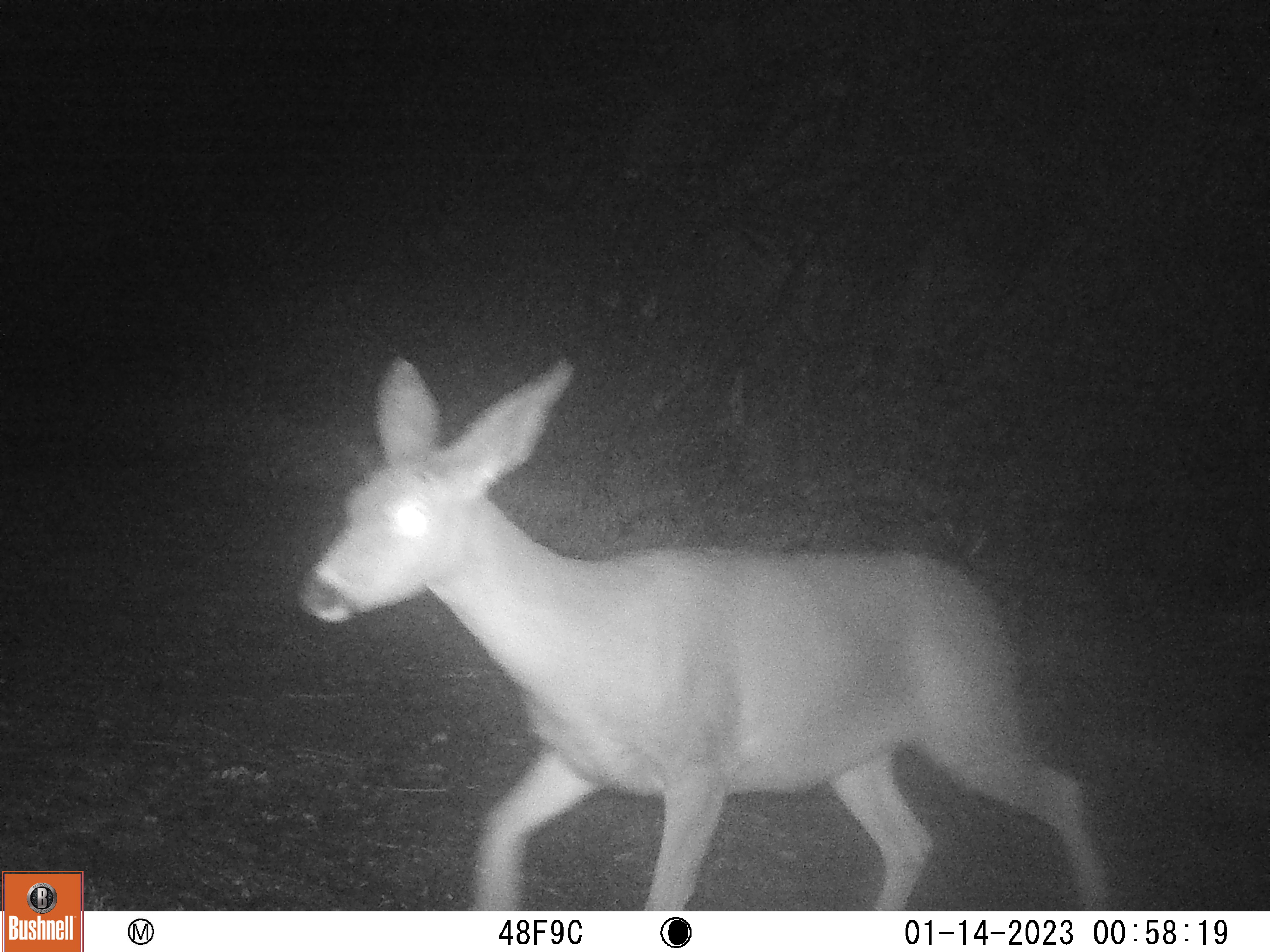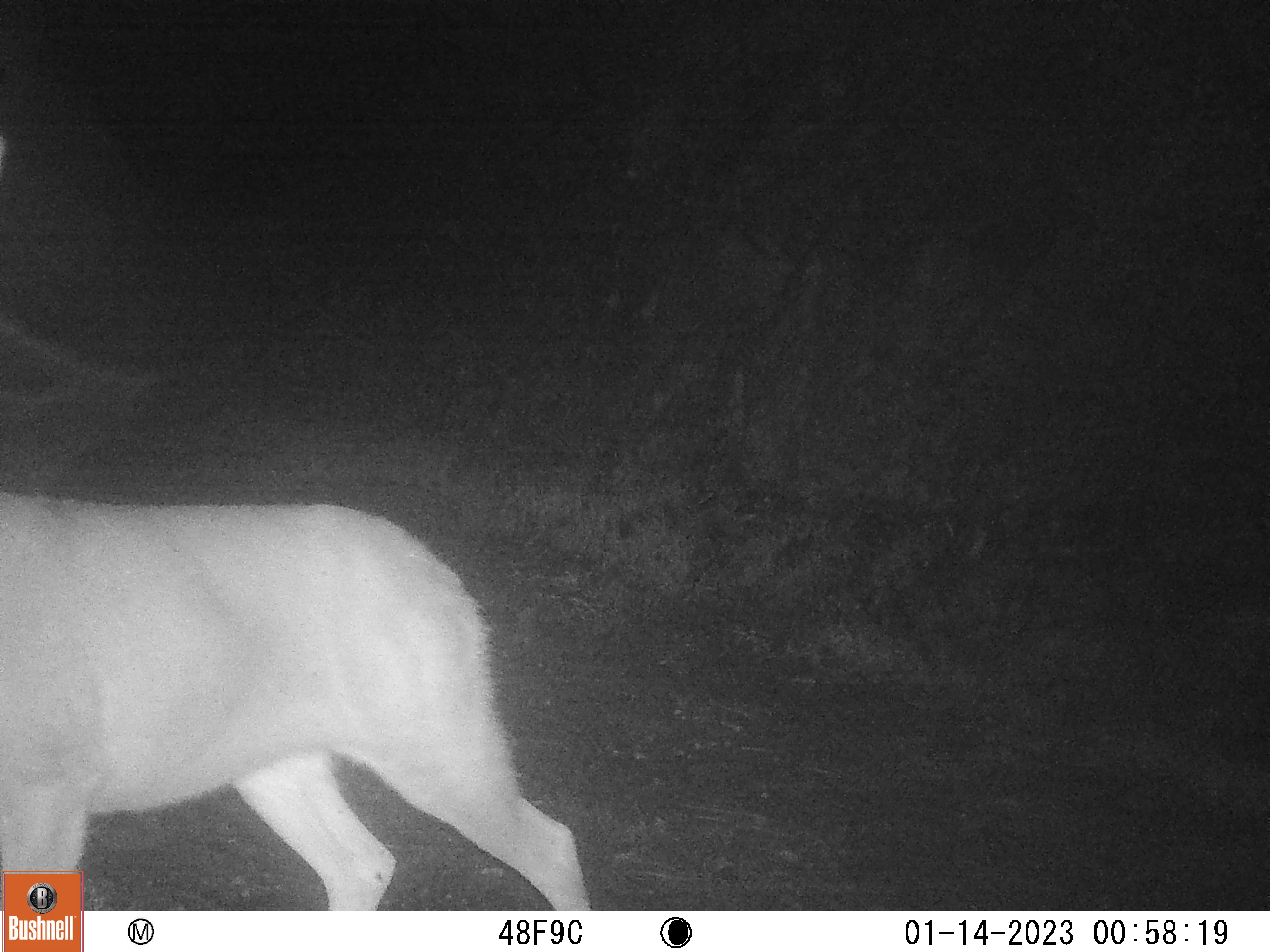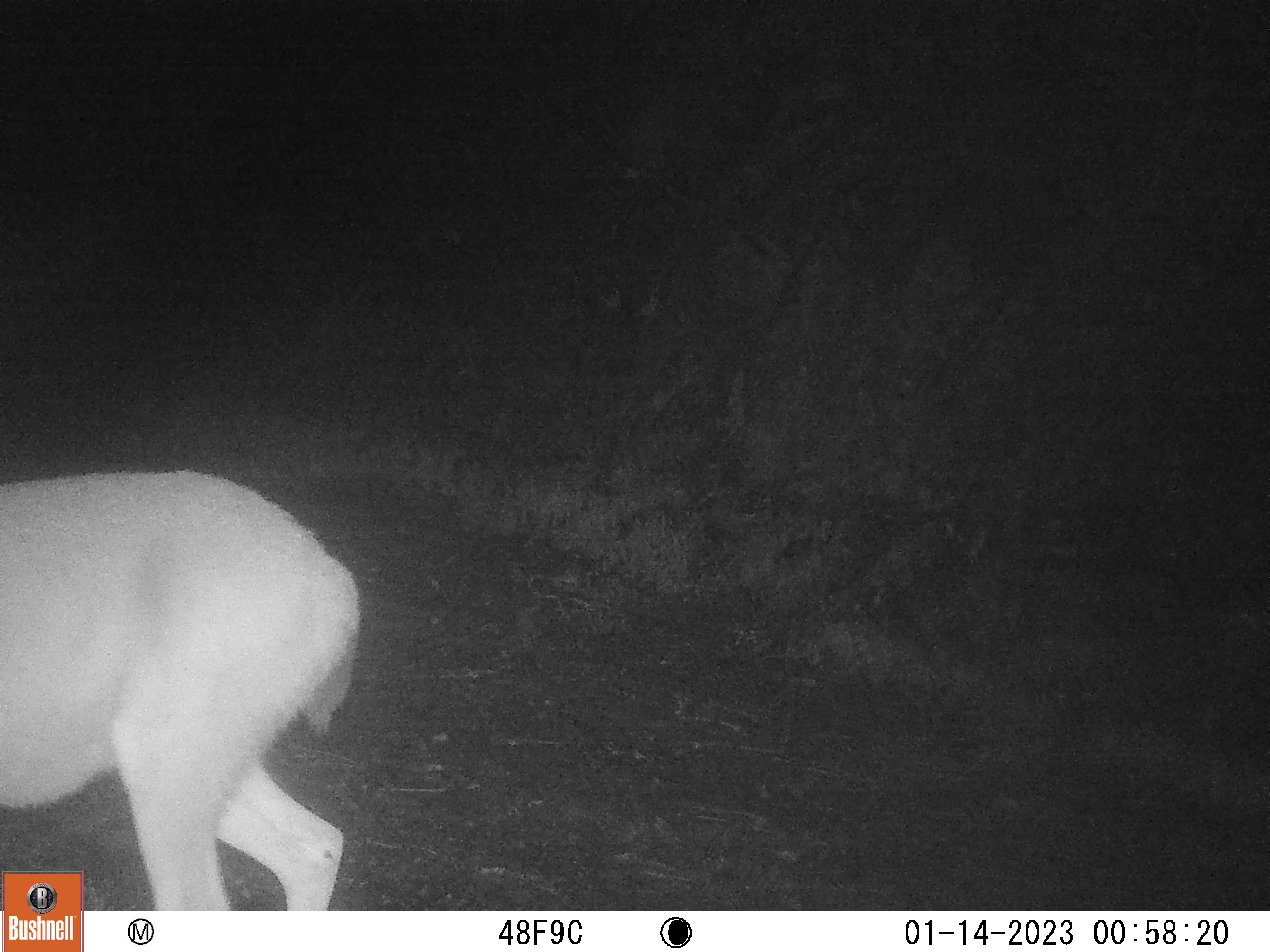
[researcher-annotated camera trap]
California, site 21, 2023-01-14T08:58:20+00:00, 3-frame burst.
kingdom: Animalia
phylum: Chordata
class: Mammalia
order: Artiodactyla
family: Cervidae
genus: Odocoileus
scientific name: Odocoileus hemionus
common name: mule deer